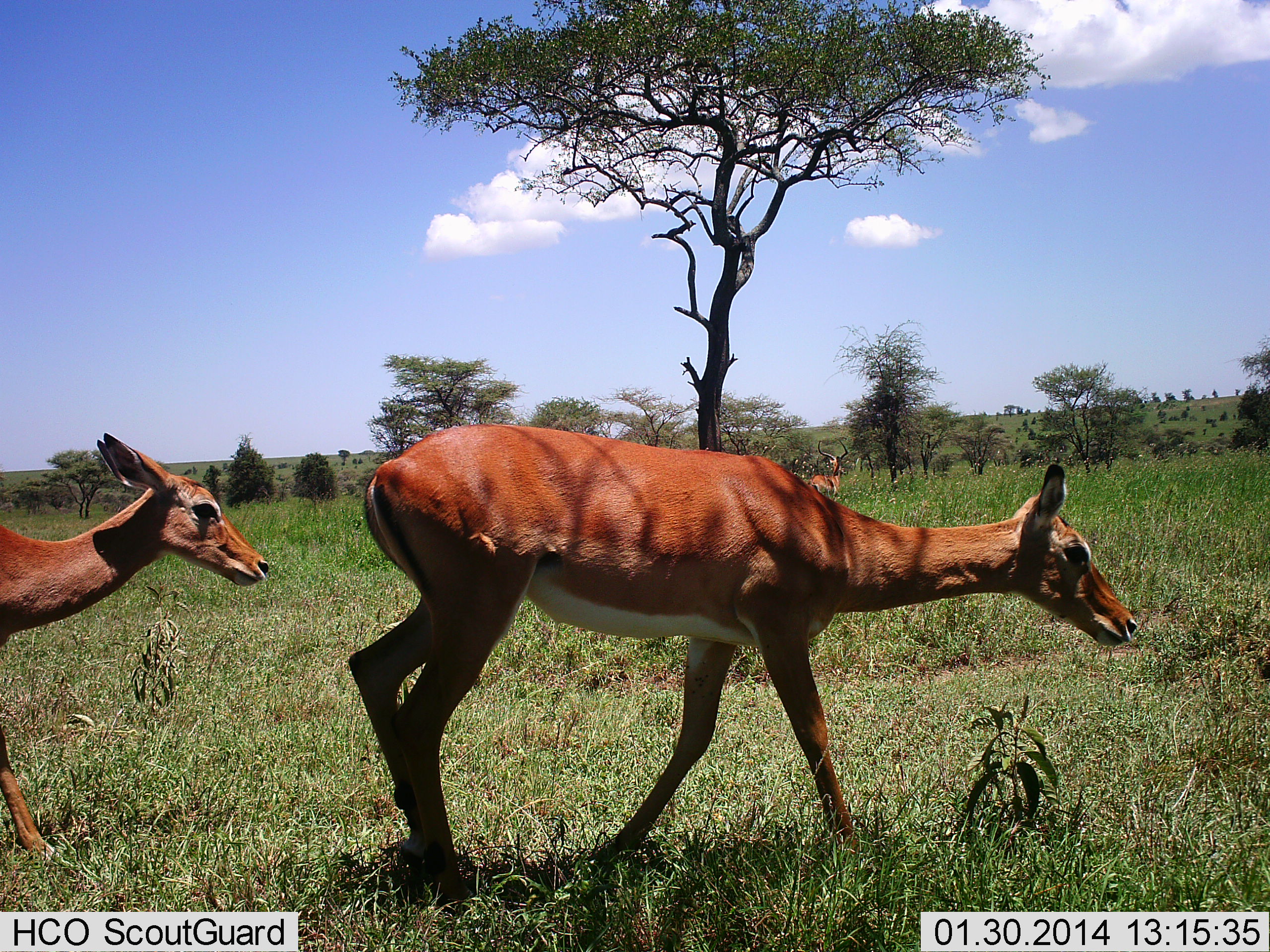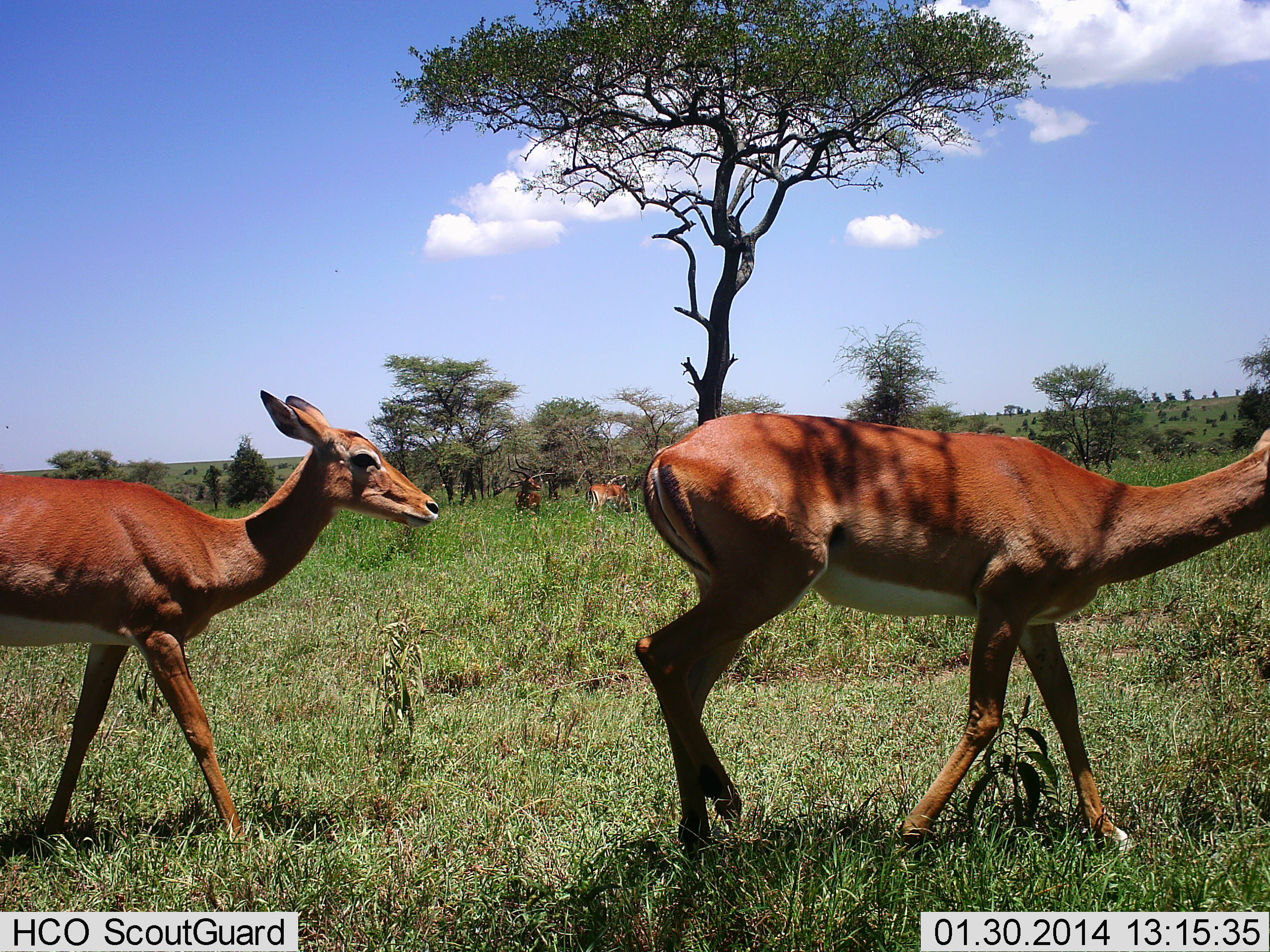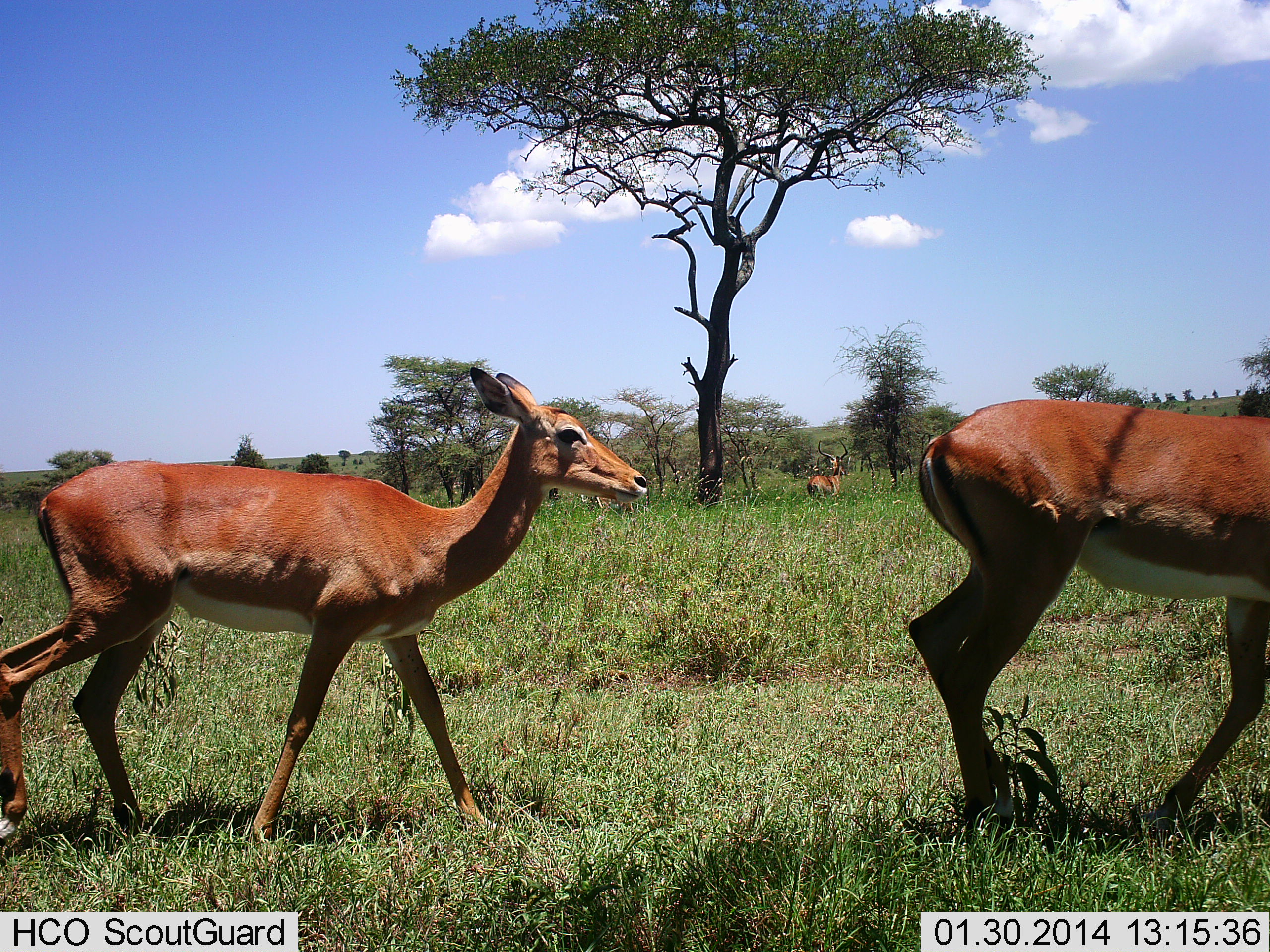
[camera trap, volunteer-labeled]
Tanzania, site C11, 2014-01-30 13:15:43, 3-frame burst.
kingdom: Animalia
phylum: Chordata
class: Mammalia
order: Artiodactyla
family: Bovidae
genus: Aepyceros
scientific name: Aepyceros melampus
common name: impala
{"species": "impala (Aepyceros melampus)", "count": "4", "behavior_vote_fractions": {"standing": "80%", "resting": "0%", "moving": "100%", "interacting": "0%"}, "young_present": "0%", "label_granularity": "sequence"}